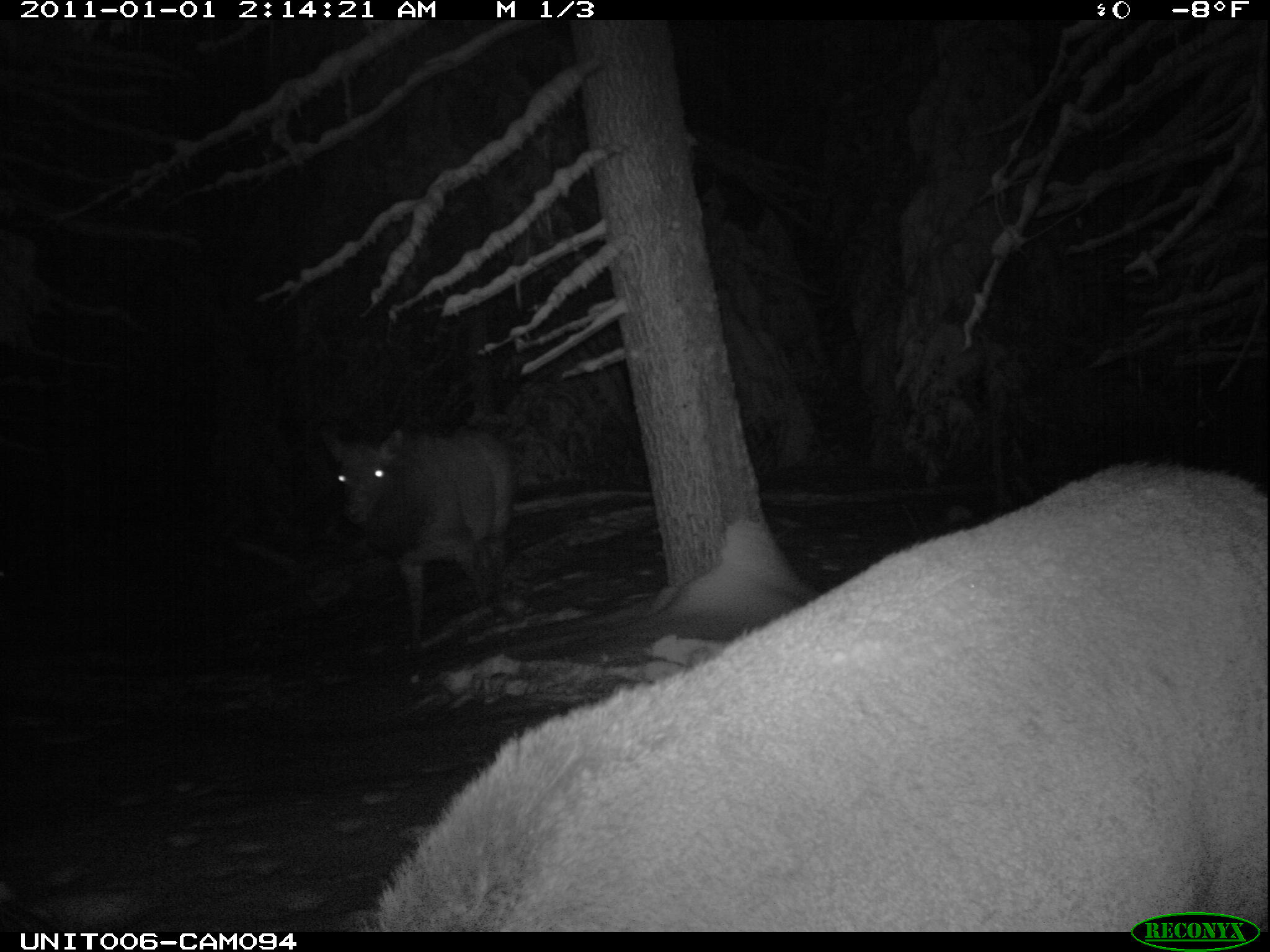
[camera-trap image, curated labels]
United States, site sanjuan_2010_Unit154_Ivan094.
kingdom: Animalia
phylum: Chordata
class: Mammalia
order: Artiodactyla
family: Cervidae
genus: Cervus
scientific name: Cervus elaphus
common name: red deer